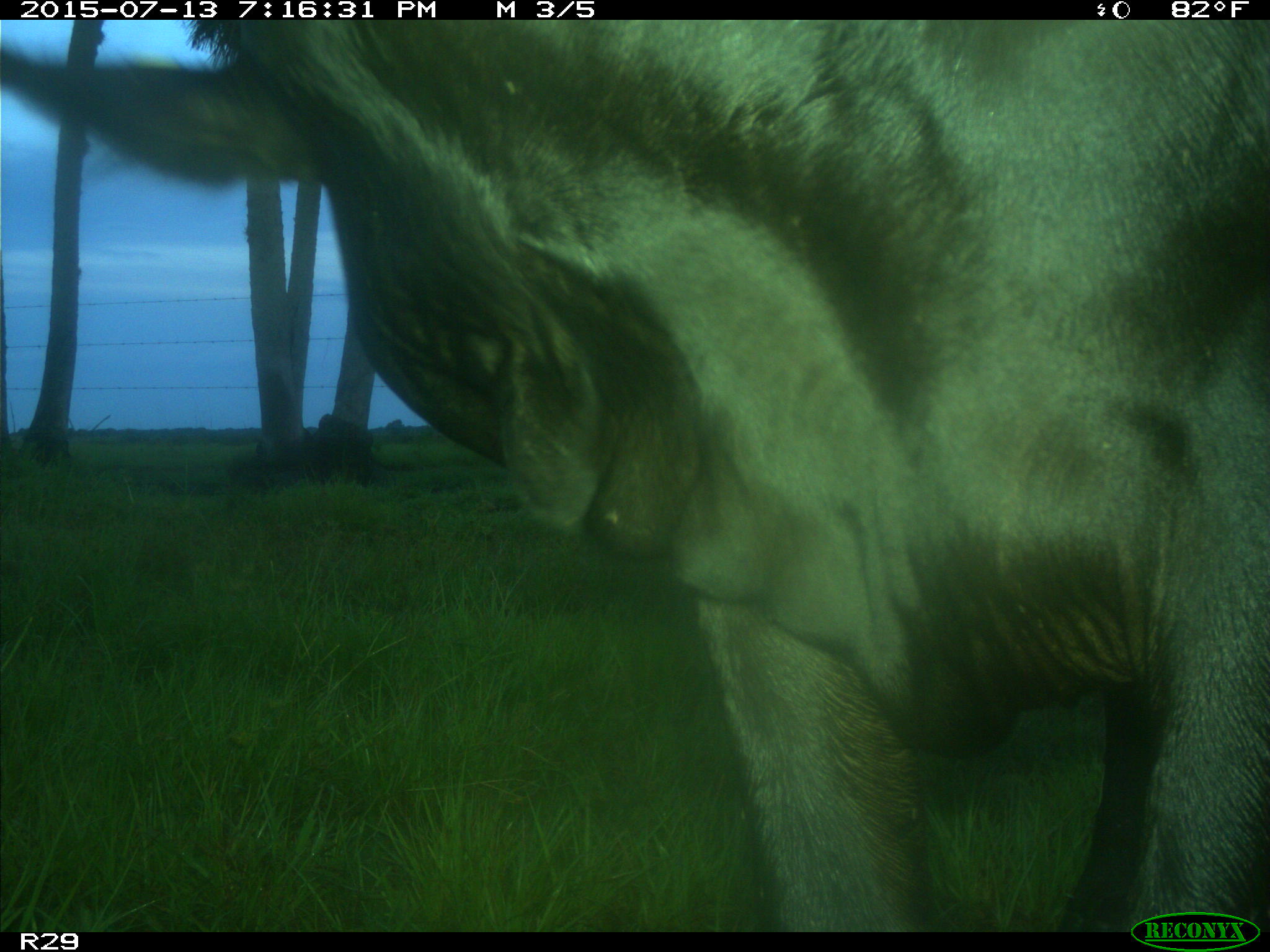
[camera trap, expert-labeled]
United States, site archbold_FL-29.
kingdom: Animalia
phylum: Chordata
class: Mammalia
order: Artiodactyla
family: Bovidae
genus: Bos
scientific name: Bos taurus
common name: domestic cow